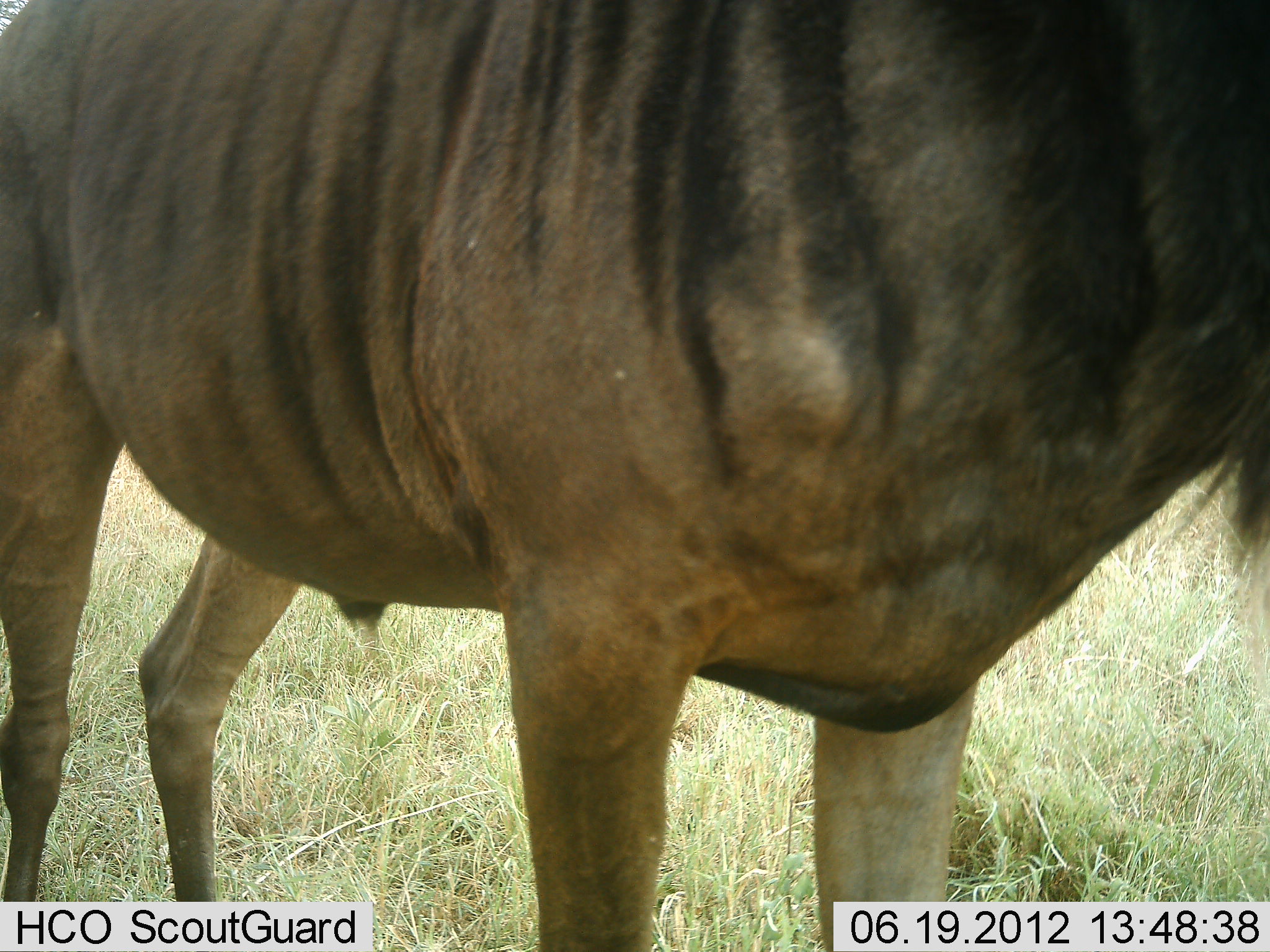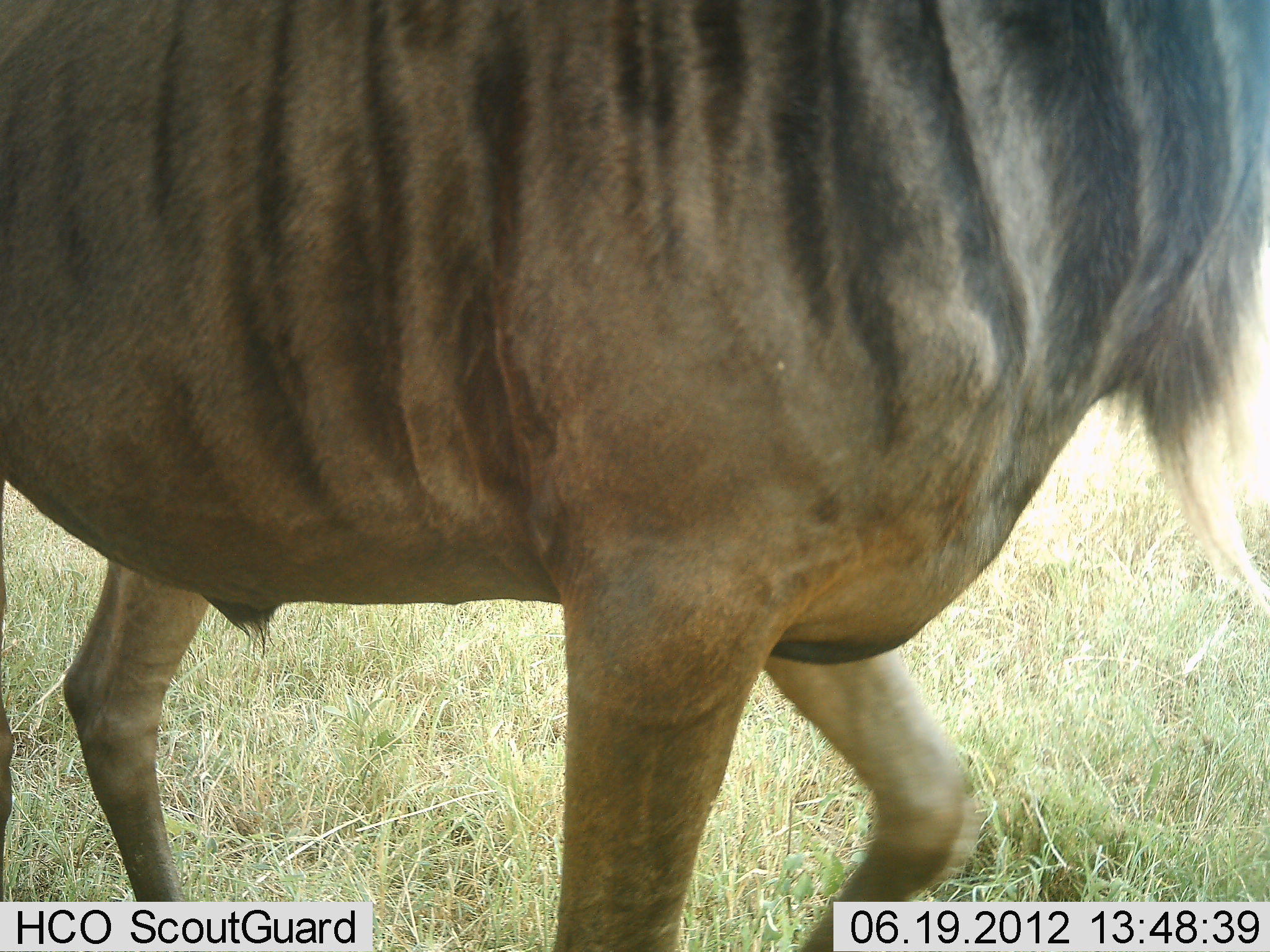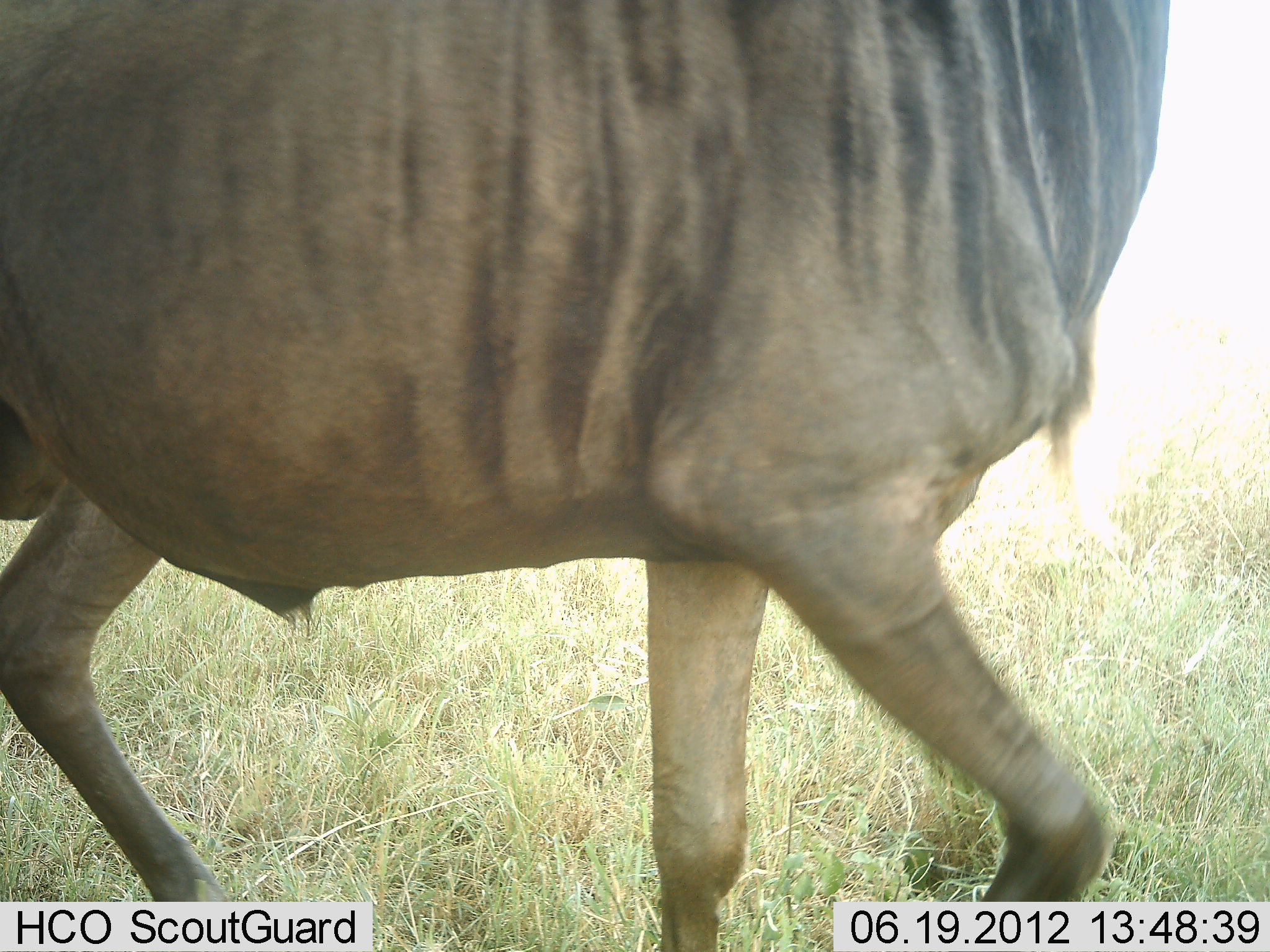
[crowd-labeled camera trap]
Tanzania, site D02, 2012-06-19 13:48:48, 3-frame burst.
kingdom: Animalia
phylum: Chordata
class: Mammalia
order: Artiodactyla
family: Bovidae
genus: Connochaetes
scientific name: Connochaetes taurinus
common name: blue wildebeest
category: wildebeest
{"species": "wildebeest (blue wildebeest) (Connochaetes taurinus)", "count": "1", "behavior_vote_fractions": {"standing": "60%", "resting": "0%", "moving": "50%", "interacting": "0%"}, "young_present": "0%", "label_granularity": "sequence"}